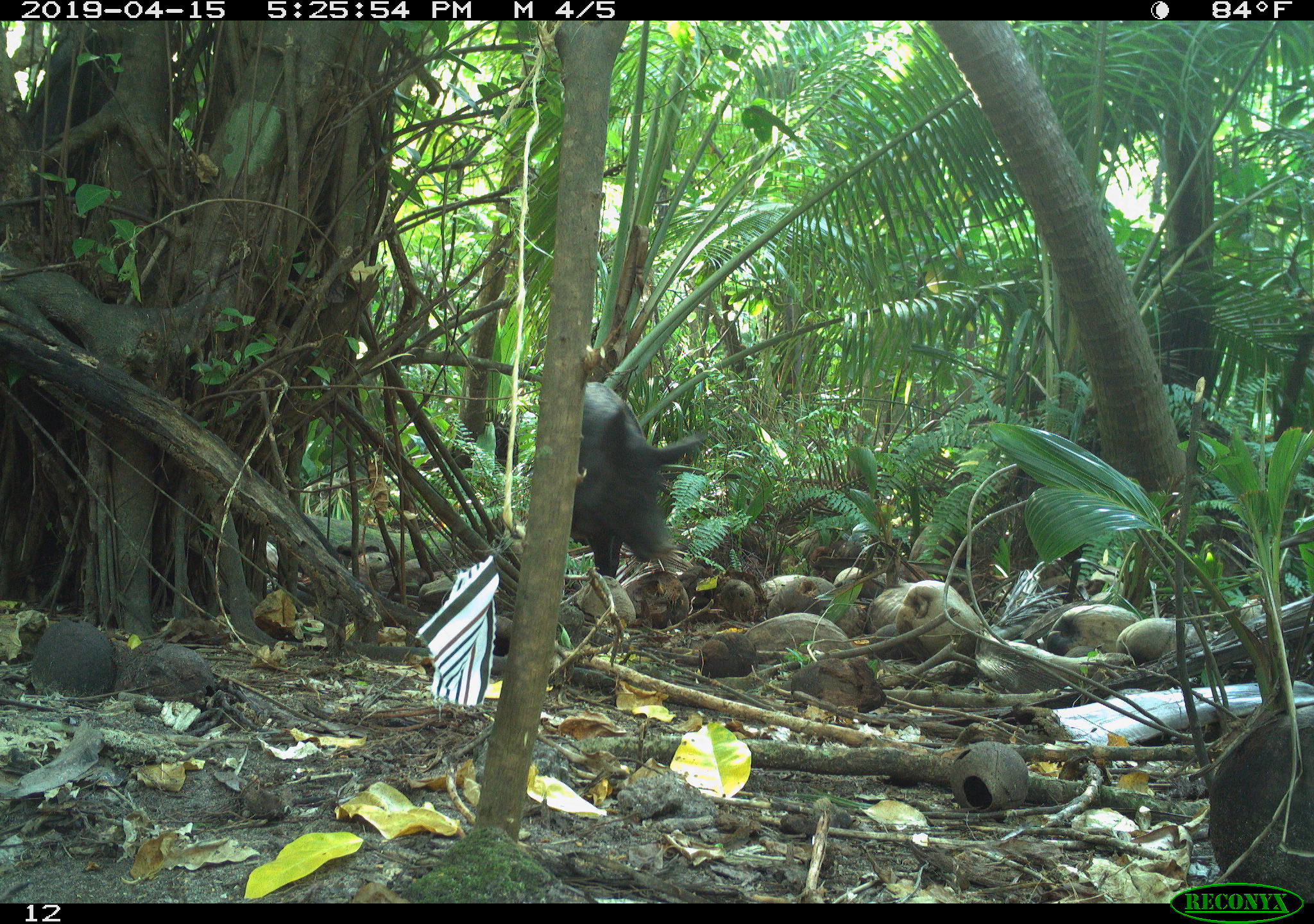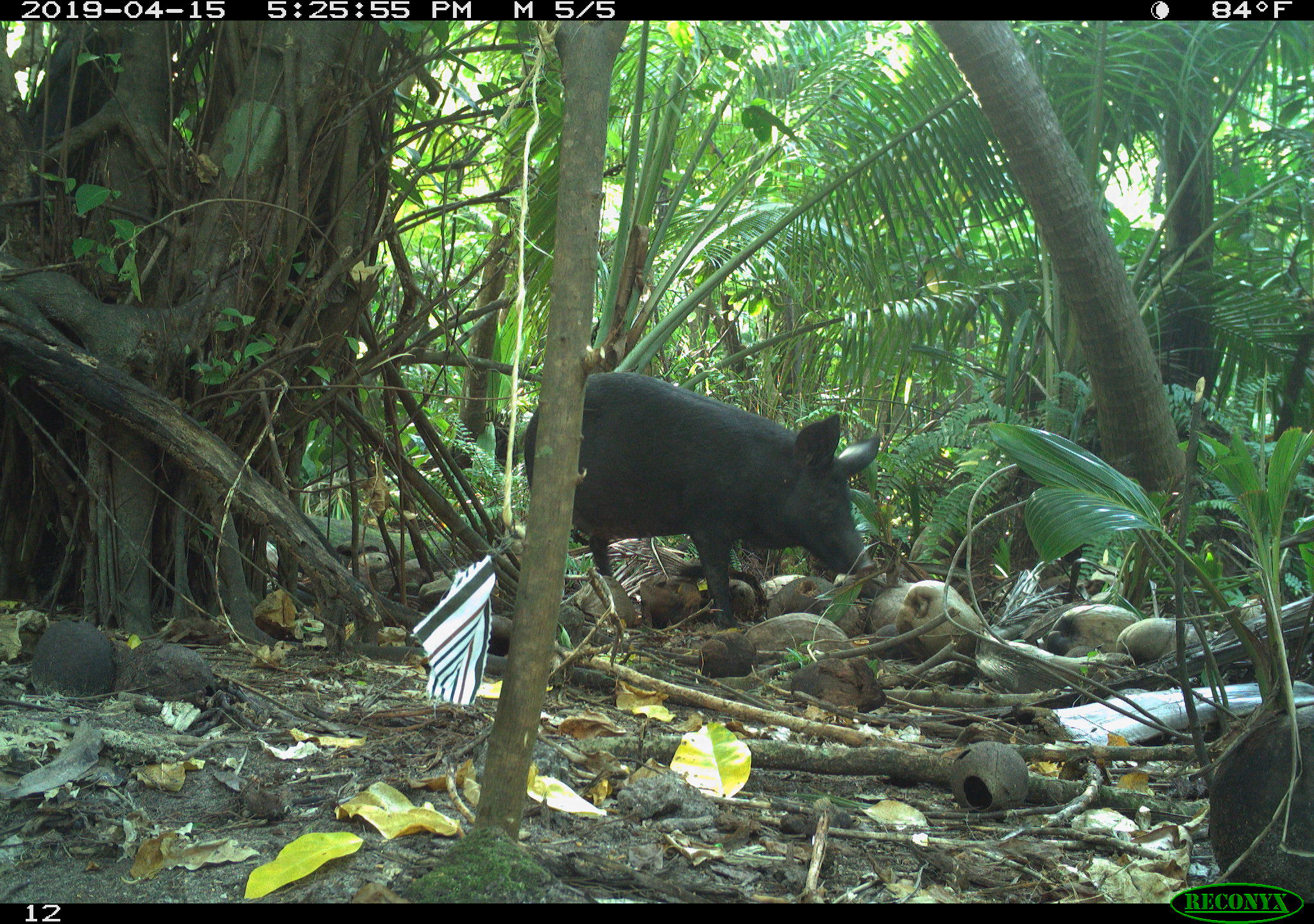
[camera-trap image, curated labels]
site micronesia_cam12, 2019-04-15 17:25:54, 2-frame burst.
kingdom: Animalia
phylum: Chordata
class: Mammalia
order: Artiodactyla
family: Suidae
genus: Sus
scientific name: Sus scrofa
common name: pig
Pig (Sus scrofa).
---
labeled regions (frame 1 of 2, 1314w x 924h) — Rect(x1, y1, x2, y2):
pig: Rect(556, 380, 707, 588)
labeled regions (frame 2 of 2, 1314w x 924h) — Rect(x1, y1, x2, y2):
pig: Rect(510, 372, 880, 633)